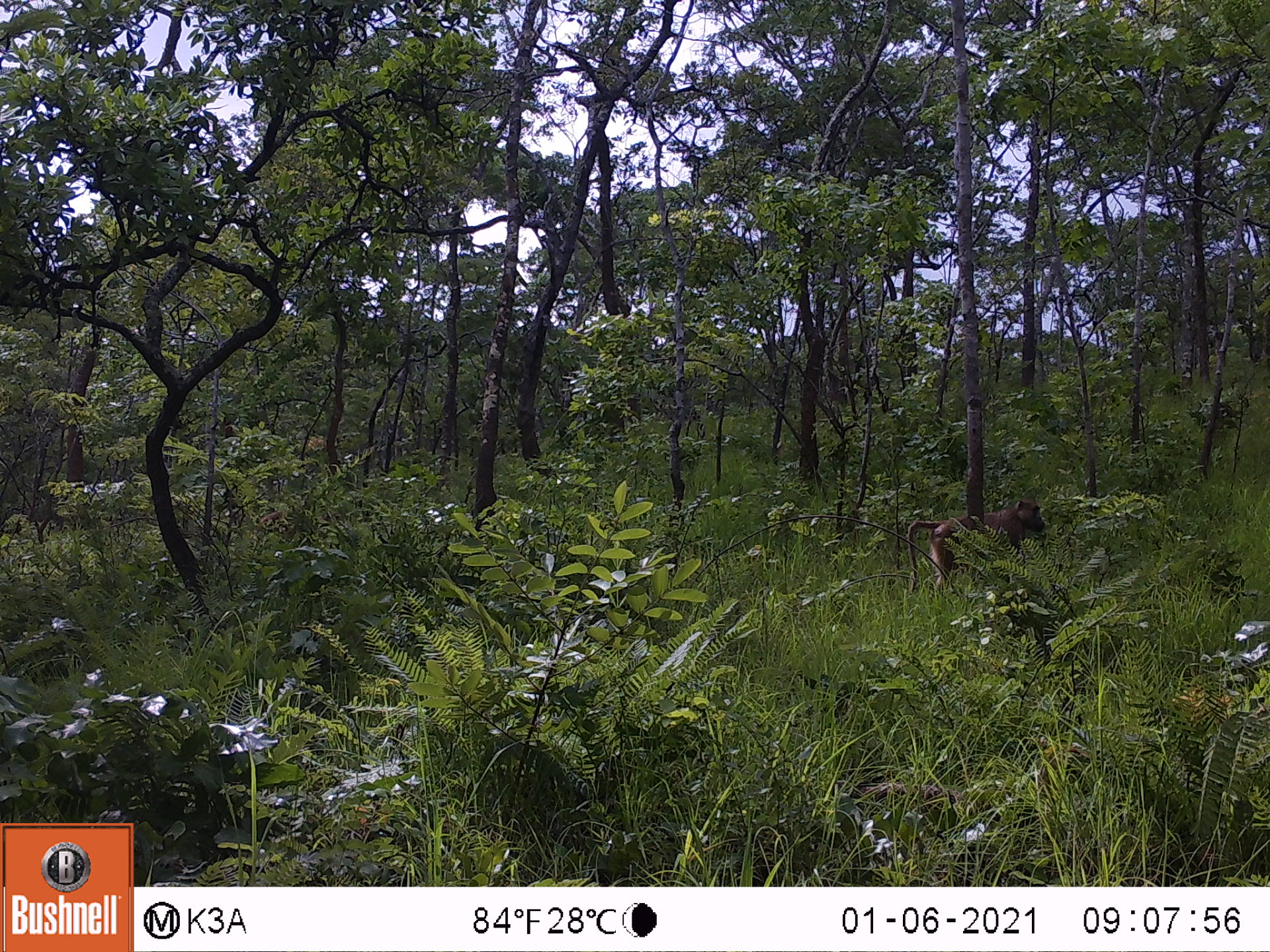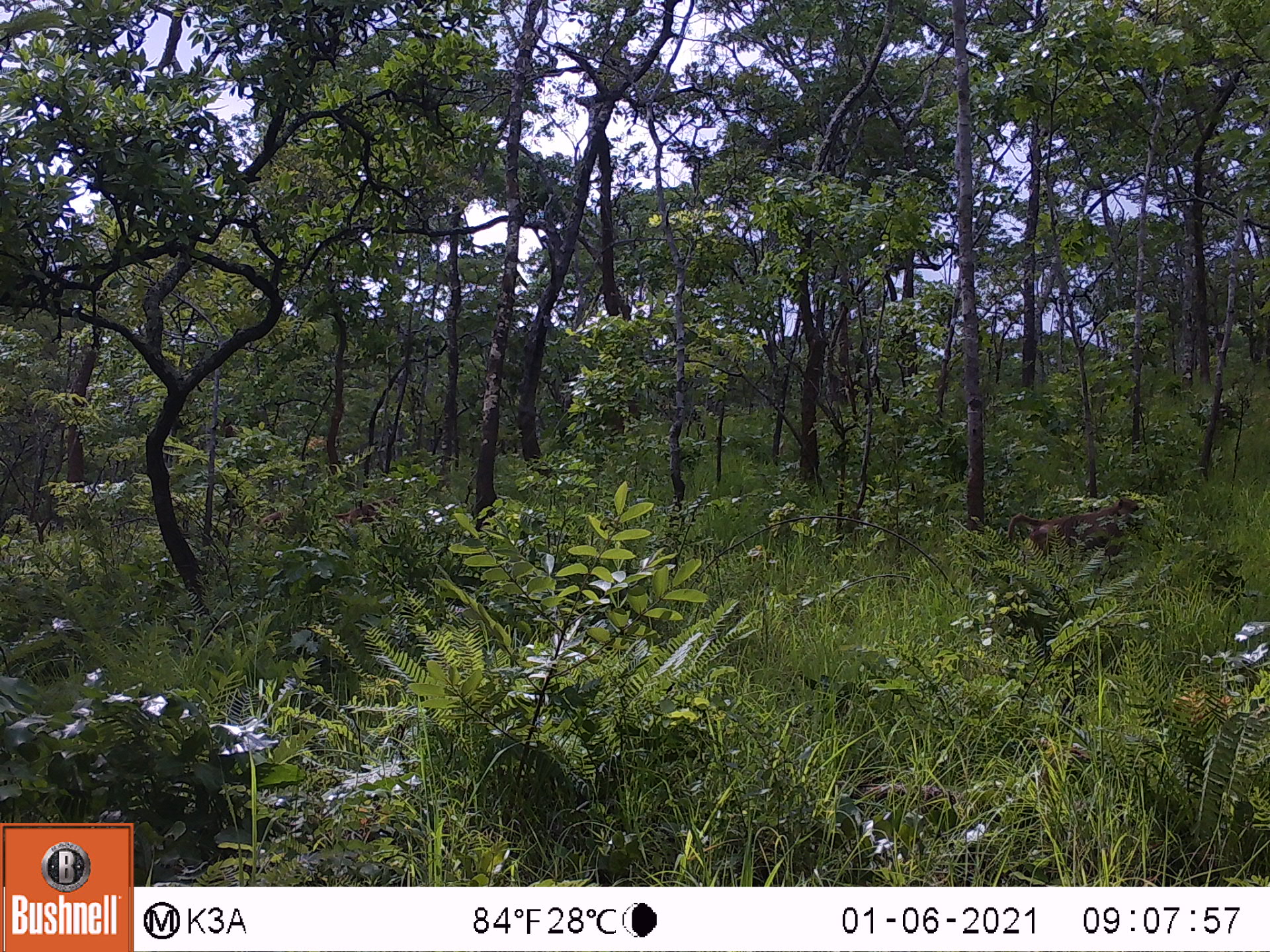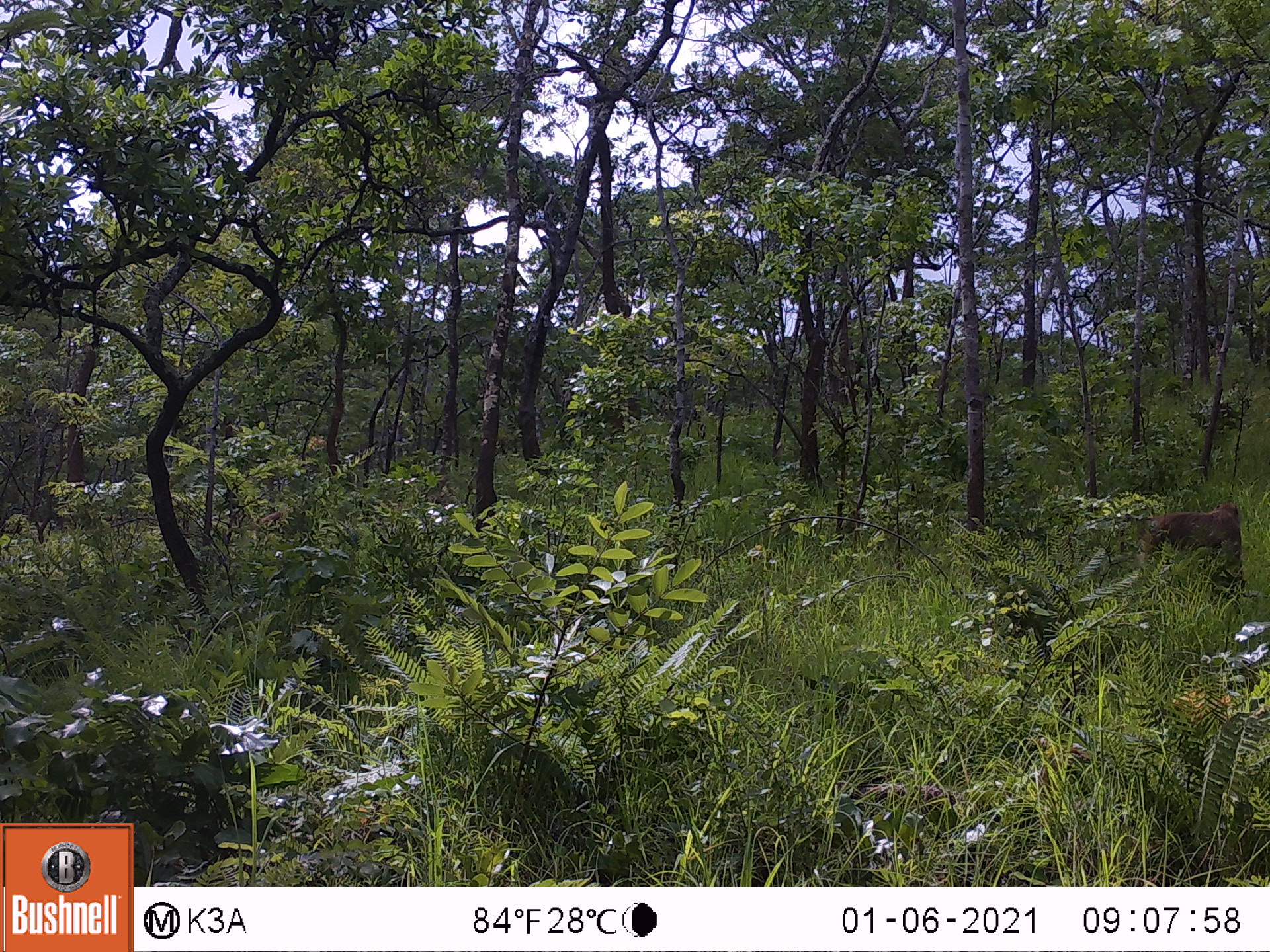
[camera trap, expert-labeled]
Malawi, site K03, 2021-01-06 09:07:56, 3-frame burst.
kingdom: Animalia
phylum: Chordata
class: Mammalia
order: Primates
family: Cercopithecidae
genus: Papio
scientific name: Papio cynocephalus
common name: yellow baboon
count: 1